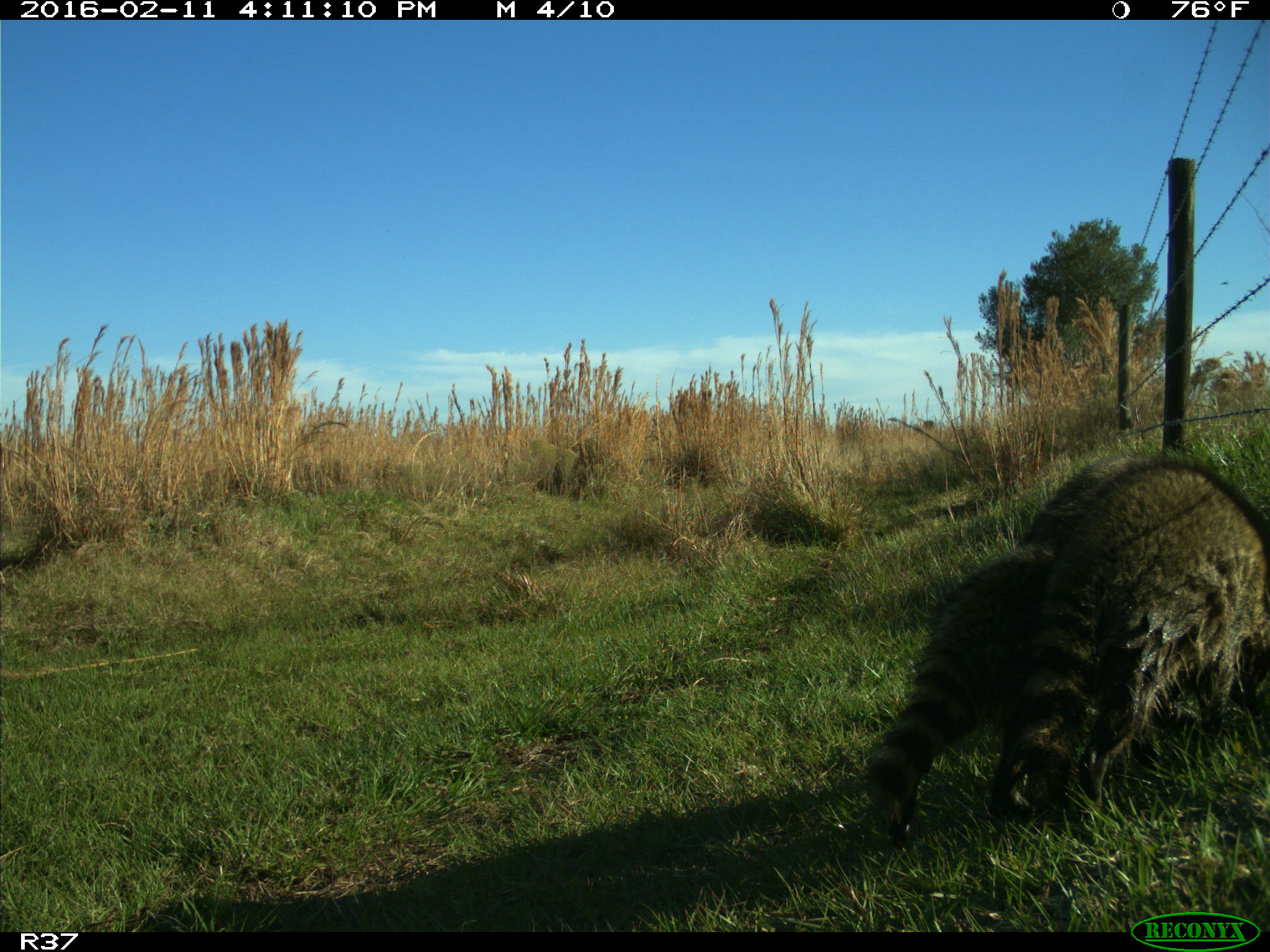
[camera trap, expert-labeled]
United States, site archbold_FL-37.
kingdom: Animalia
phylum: Chordata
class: Mammalia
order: Carnivora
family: Procyonidae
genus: Procyon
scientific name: Procyon lotor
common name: common raccoon